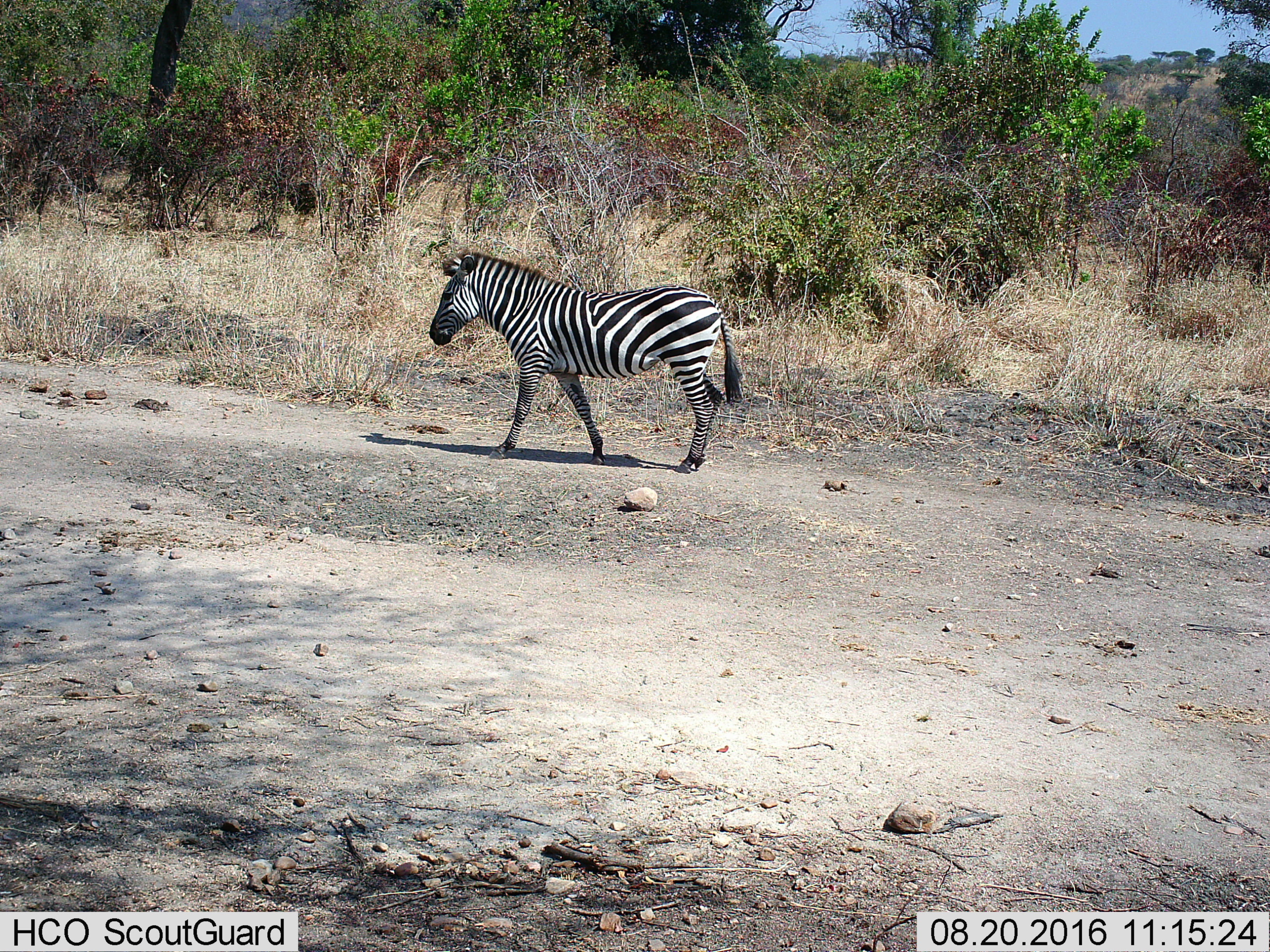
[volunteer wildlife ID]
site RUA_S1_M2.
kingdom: Animalia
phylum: Chordata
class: Mammalia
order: Perissodactyla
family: Equidae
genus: Equus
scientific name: Equus quagga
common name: plains zebra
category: zebraplains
Zebraplains (plains zebra) (Equus quagga), count 1. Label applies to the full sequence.